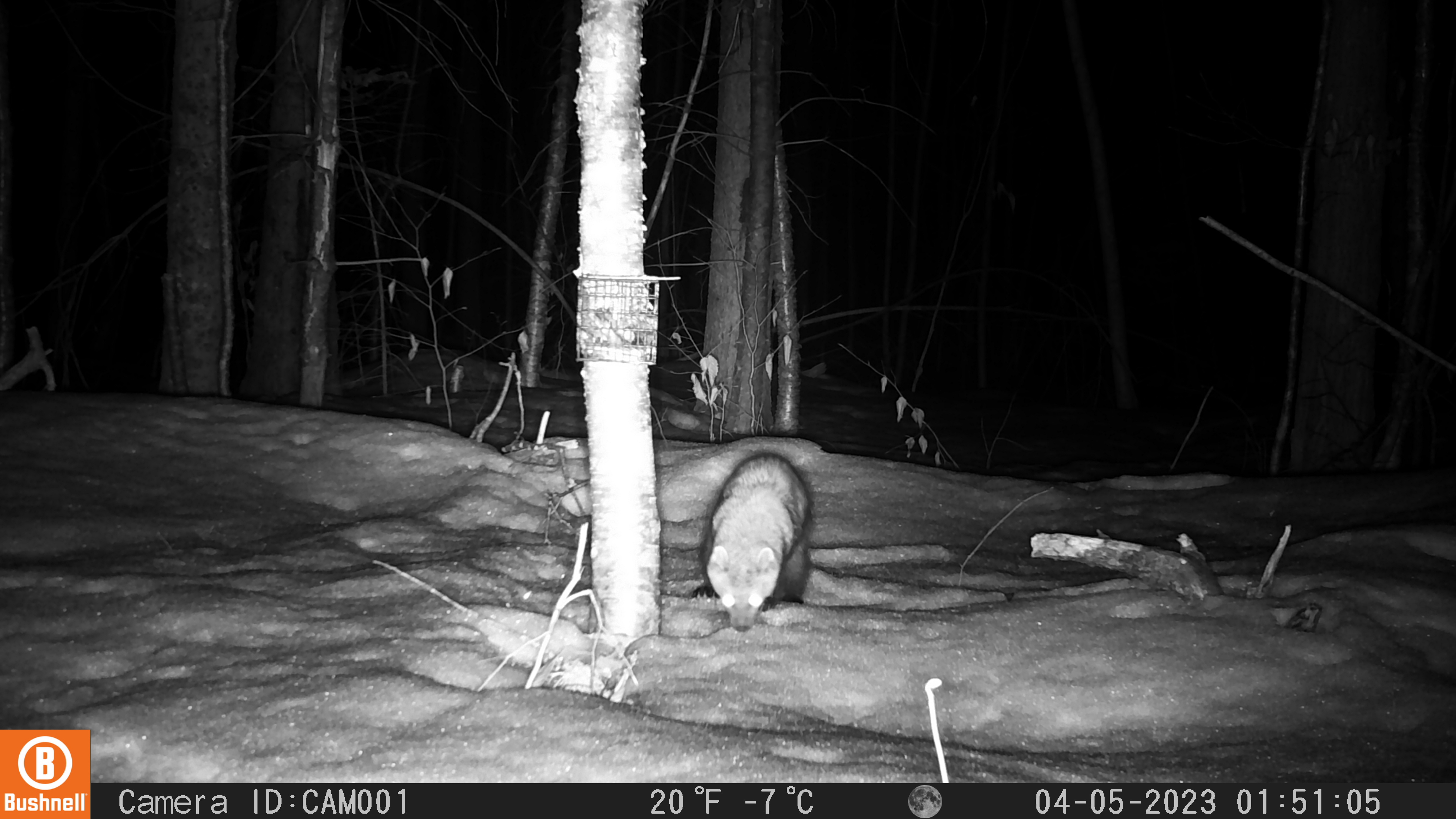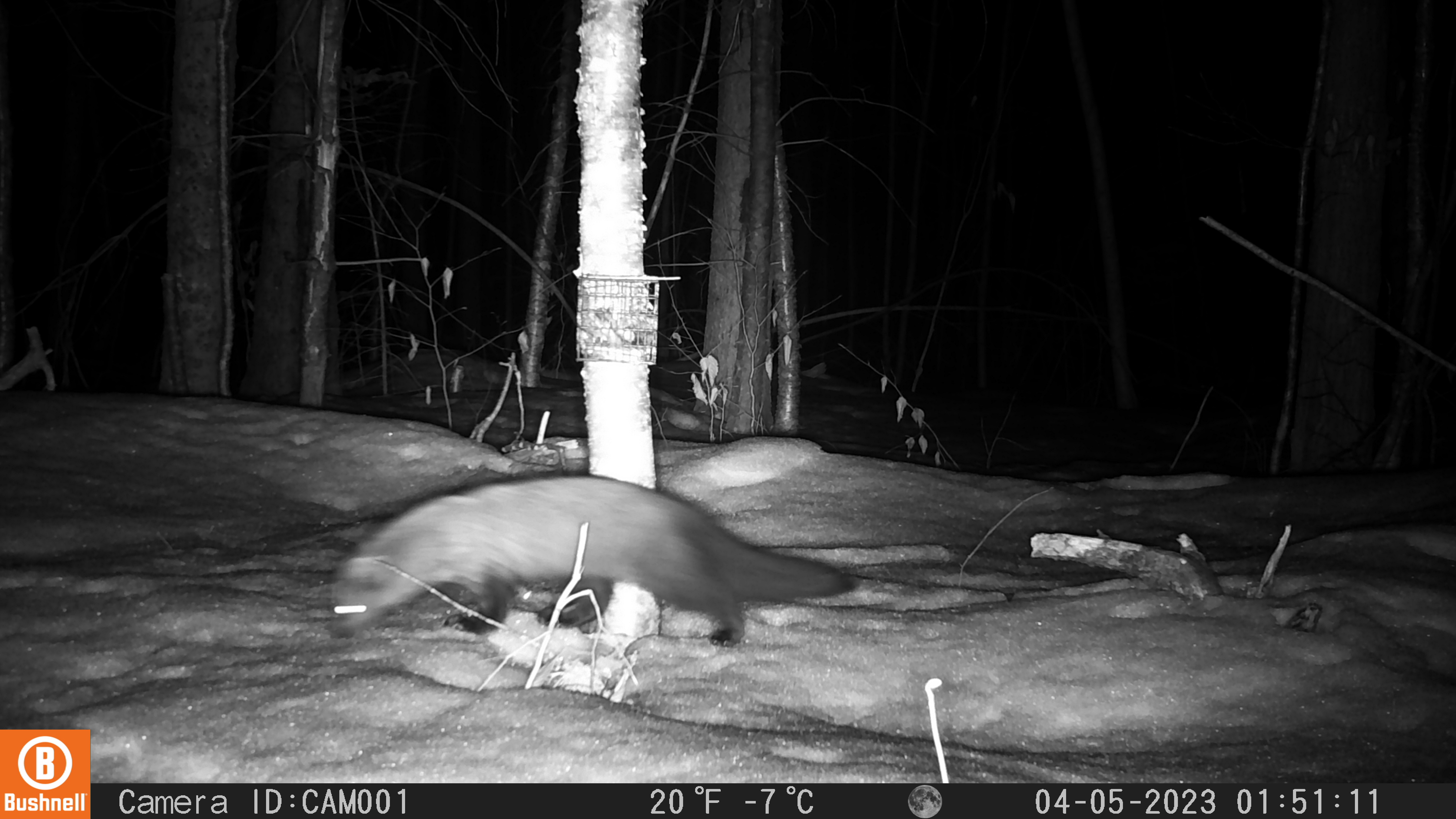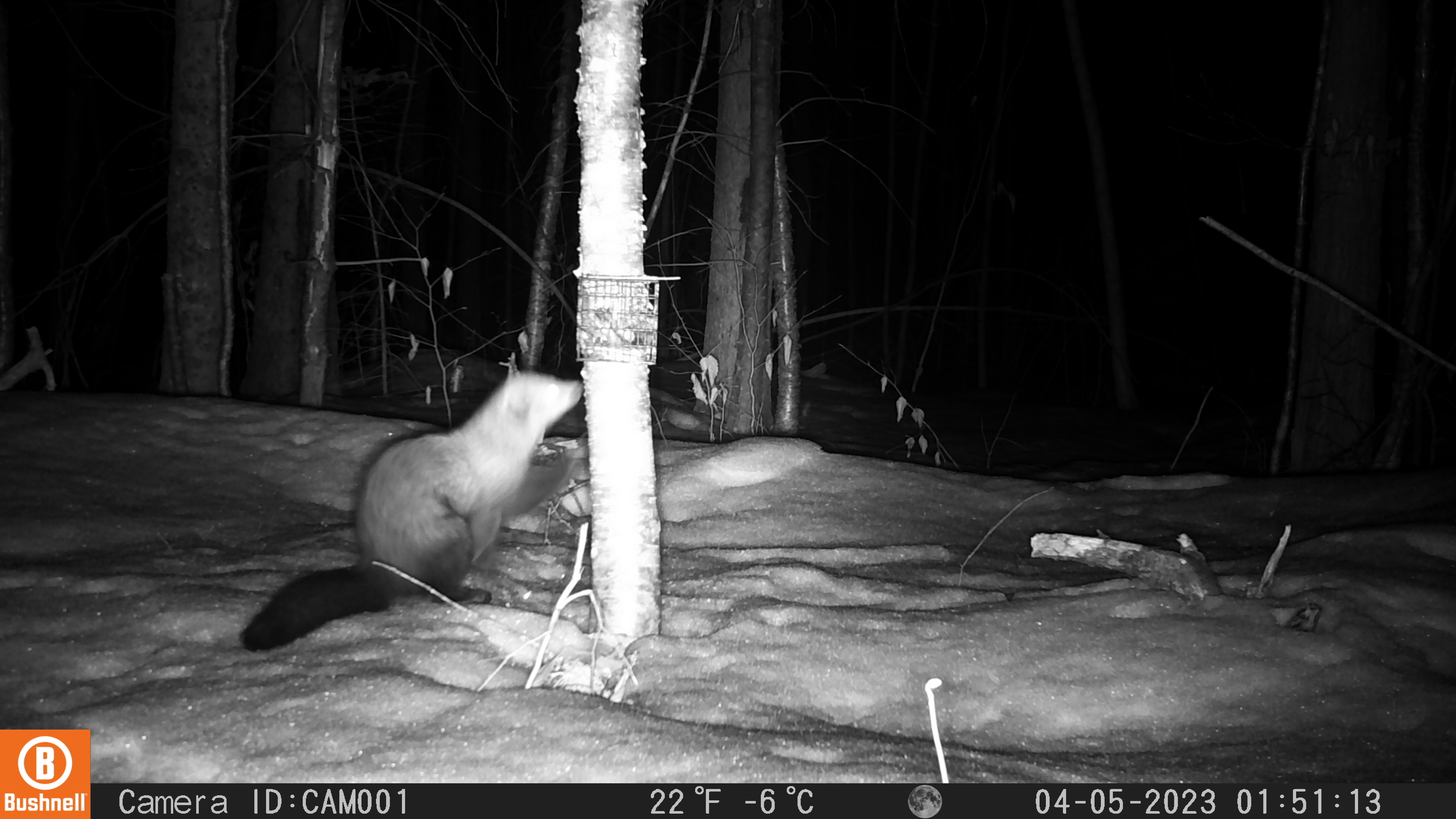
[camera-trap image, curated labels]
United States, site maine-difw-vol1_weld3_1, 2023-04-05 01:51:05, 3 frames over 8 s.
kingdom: Animalia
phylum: Chordata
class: Mammalia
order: Carnivora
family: Mustelidae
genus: Pekania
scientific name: Pekania pennanti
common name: fisher